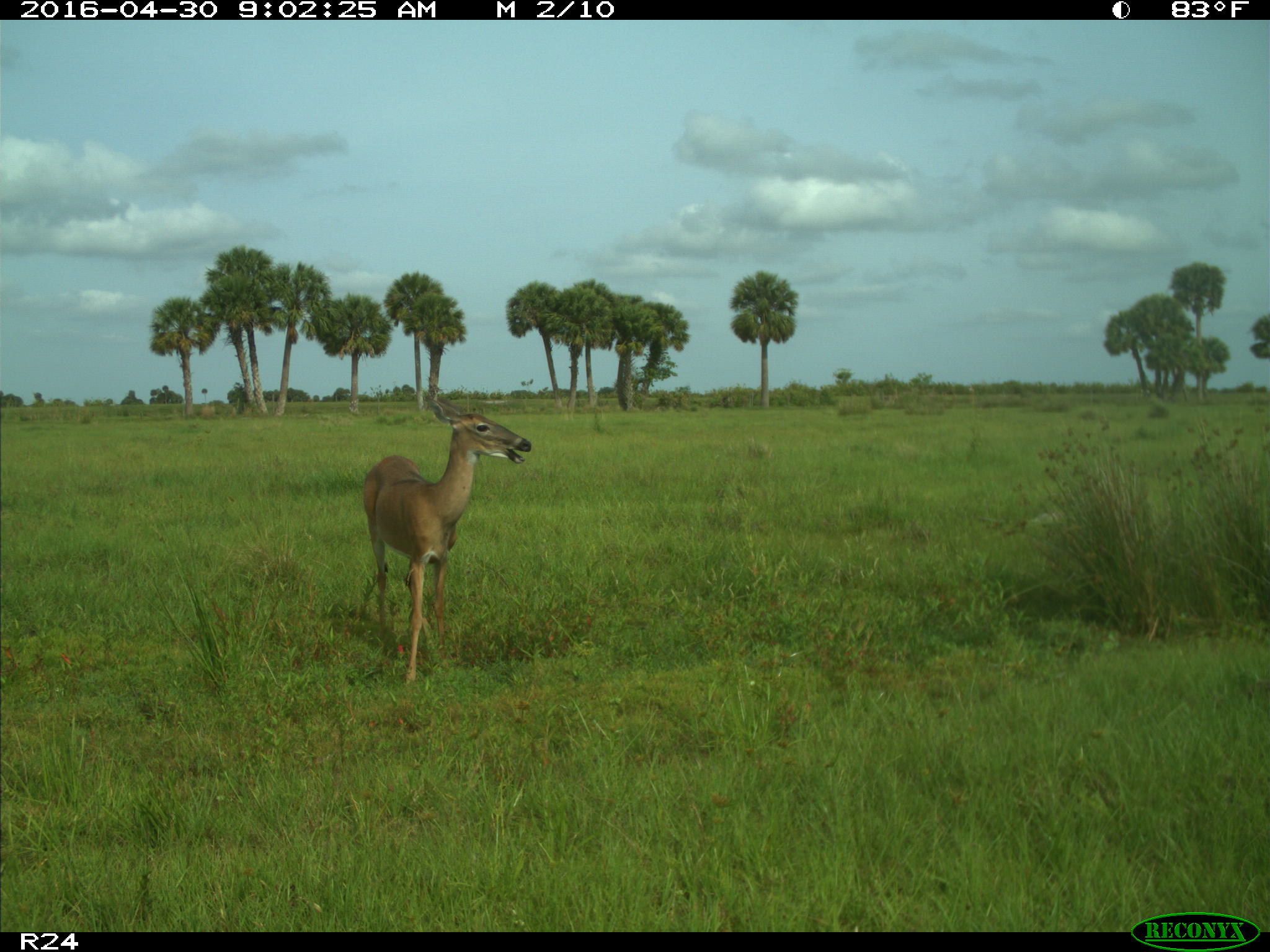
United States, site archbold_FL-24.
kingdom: Animalia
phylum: Chordata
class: Mammalia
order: Artiodactyla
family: Cervidae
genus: Odocoileus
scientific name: Odocoileus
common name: deer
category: unidentified deer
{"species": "unidentified deer (deer) (Odocoileus)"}